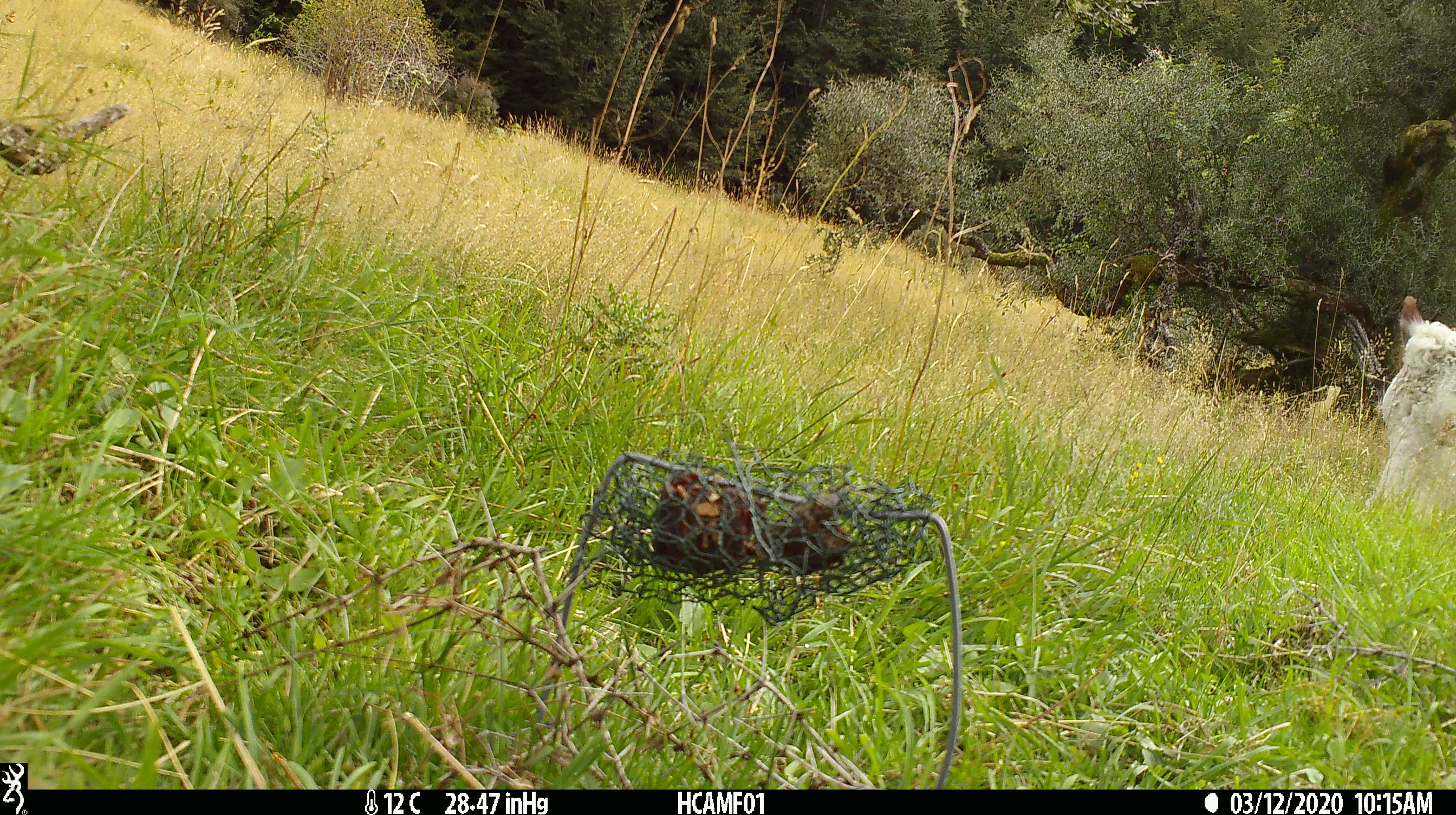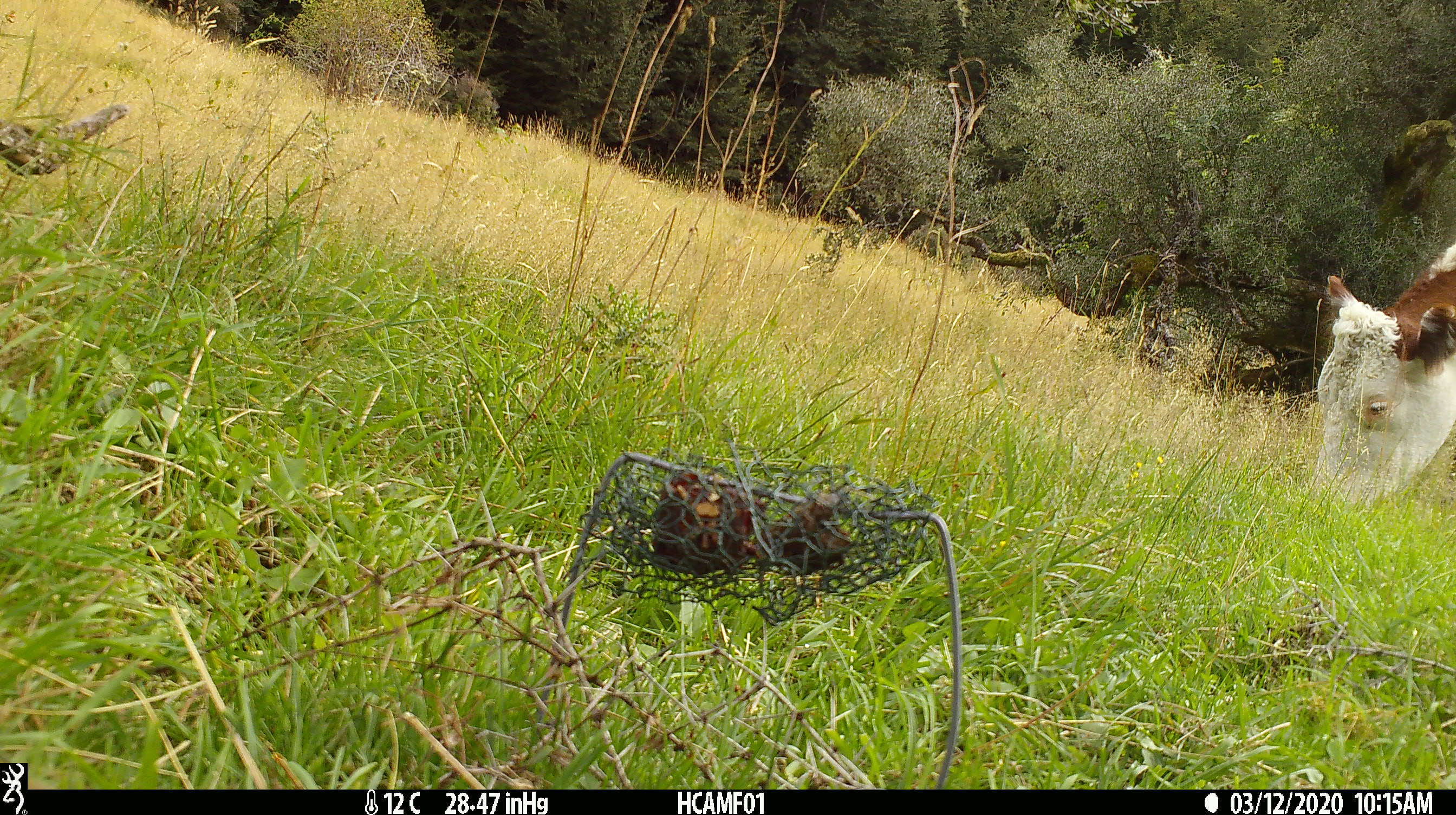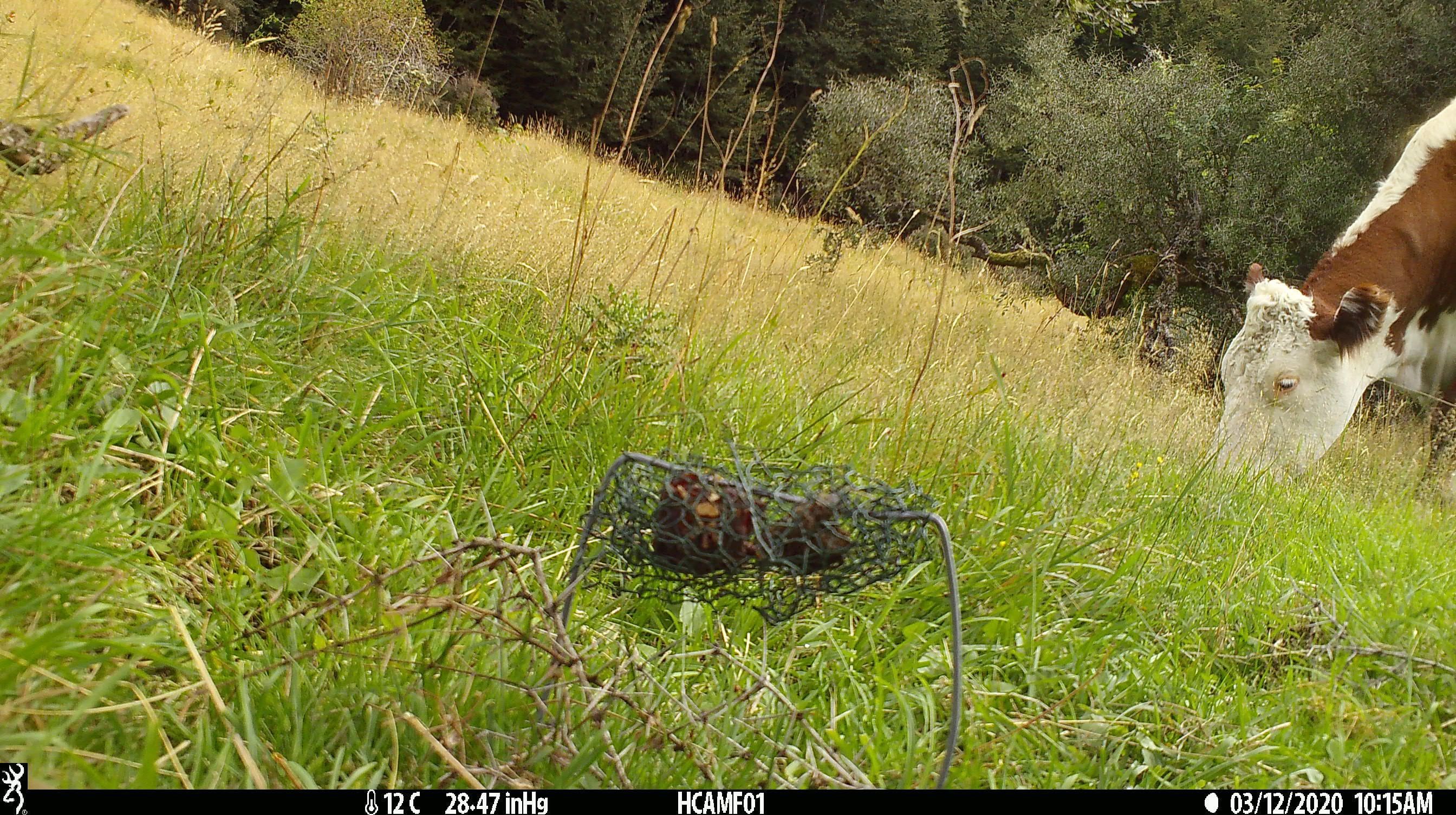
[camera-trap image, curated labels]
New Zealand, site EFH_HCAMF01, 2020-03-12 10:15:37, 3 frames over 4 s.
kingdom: Animalia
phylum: Chordata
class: Mammalia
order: Artiodactyla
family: Bovidae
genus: Bos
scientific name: Bos taurus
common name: domestic cow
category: cow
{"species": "cow (domestic cow) (Bos taurus)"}